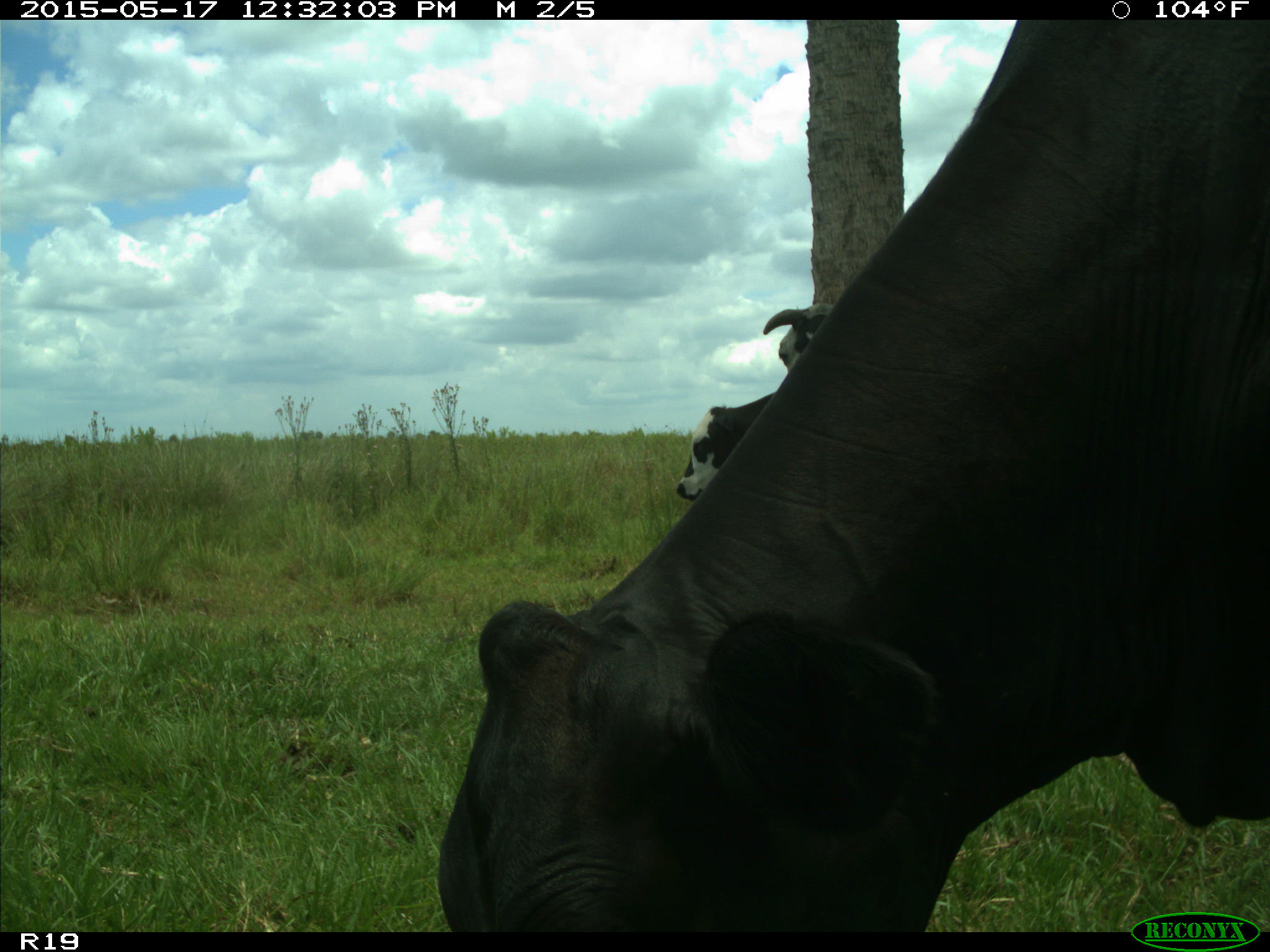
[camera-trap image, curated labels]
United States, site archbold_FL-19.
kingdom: Animalia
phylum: Chordata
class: Mammalia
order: Artiodactyla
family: Bovidae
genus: Bos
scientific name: Bos taurus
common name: domestic cow